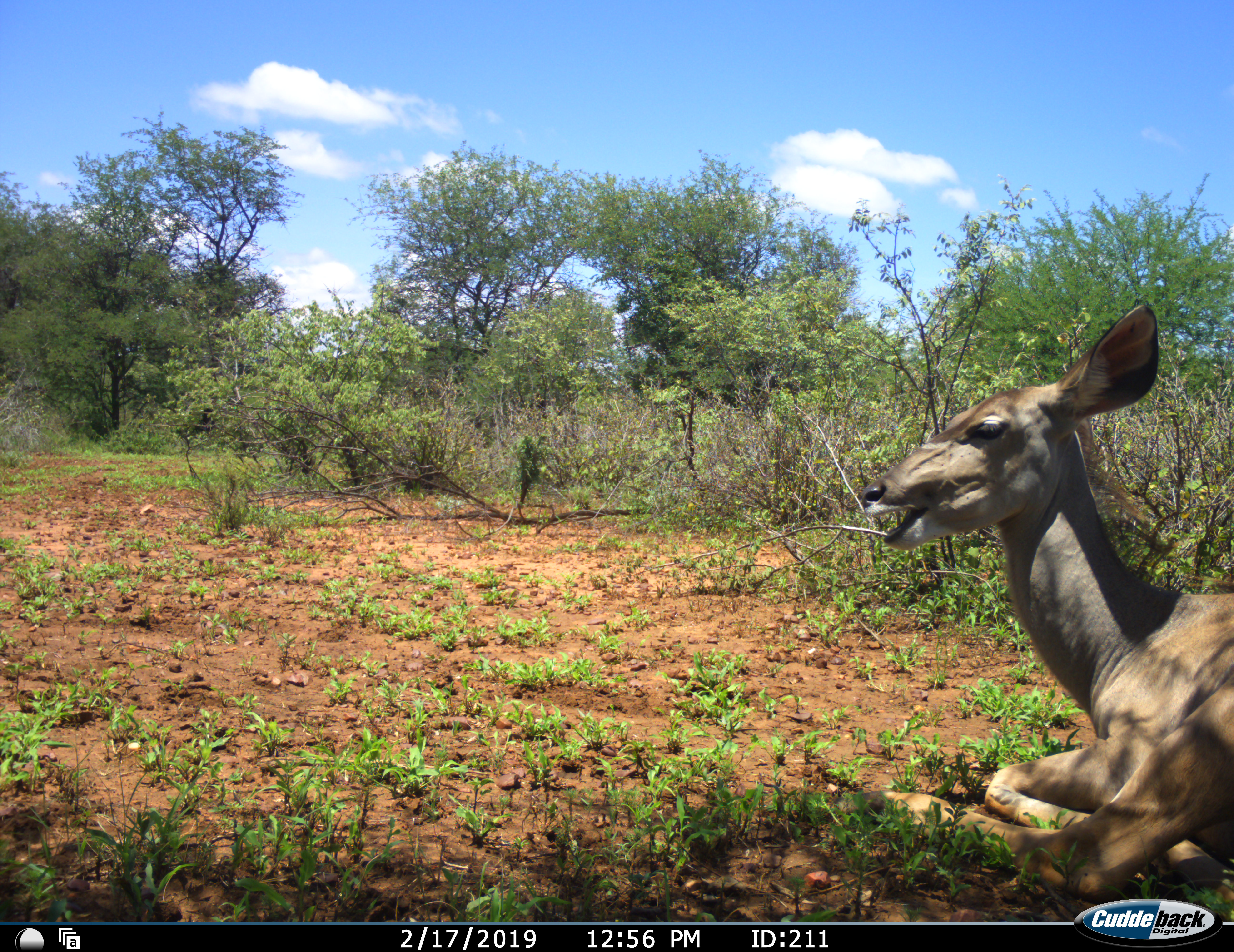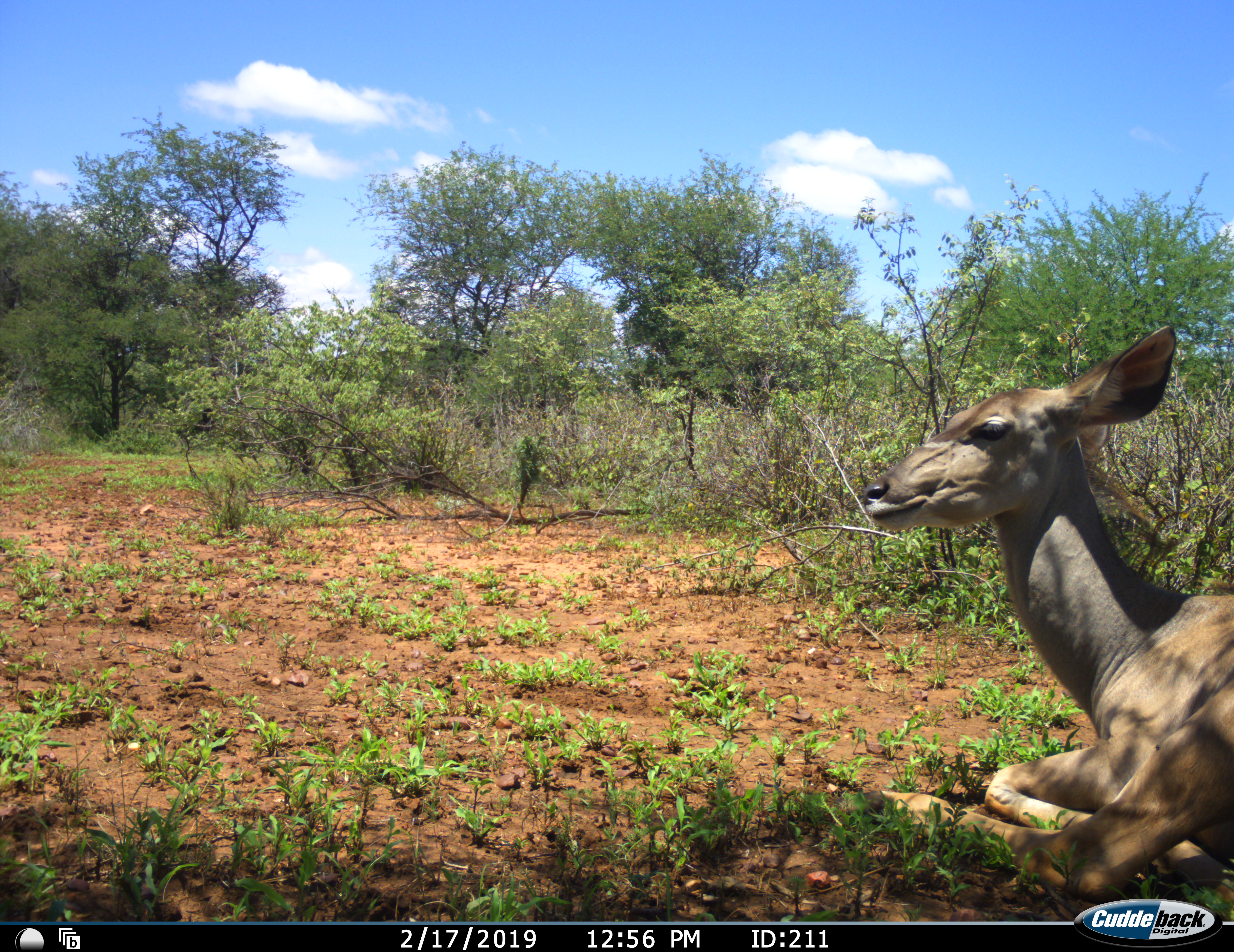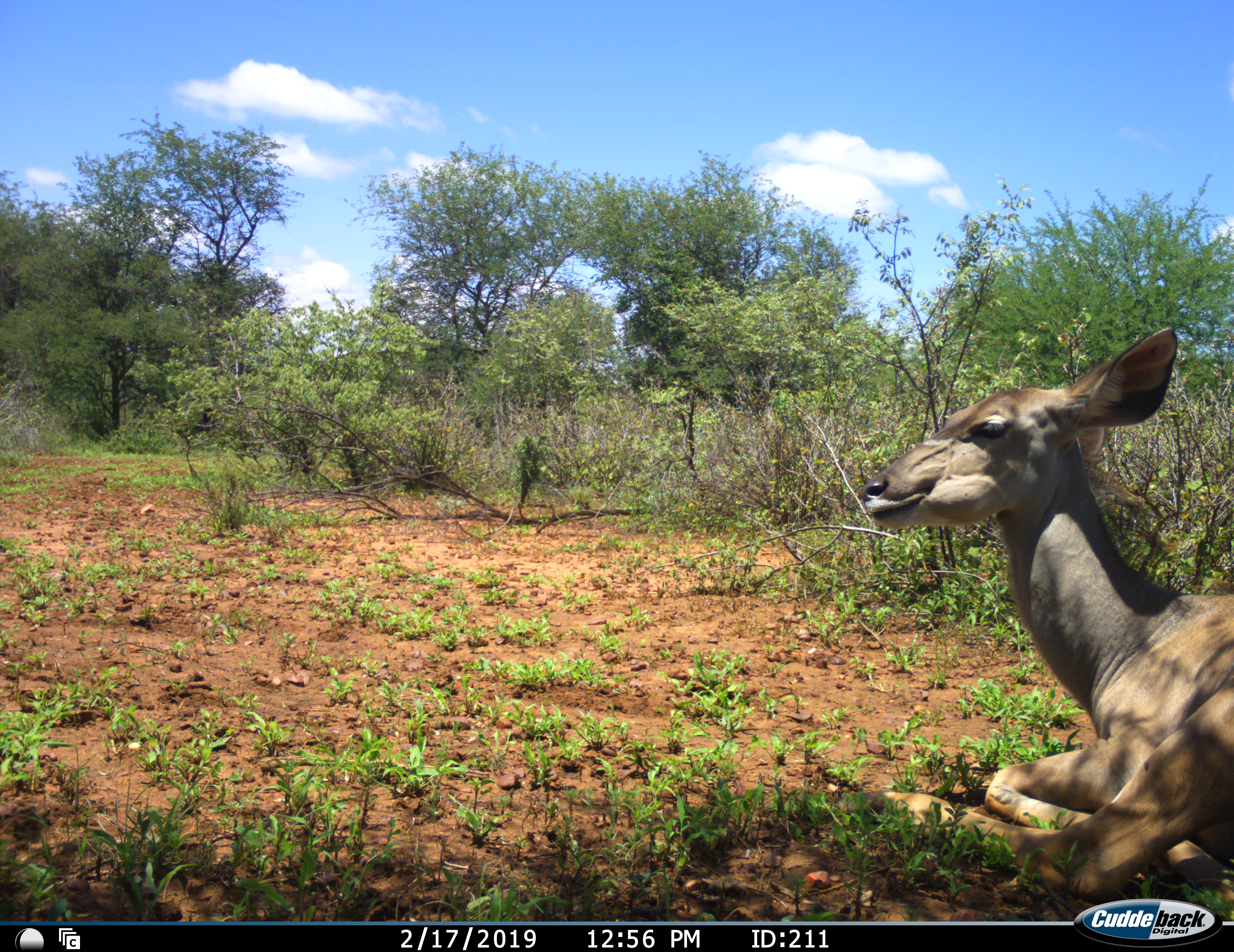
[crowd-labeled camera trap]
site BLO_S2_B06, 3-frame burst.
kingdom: Animalia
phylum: Chordata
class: Mammalia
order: Artiodactyla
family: Bovidae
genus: Tragelaphus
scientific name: Tragelaphus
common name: kudu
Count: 1.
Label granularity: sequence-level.